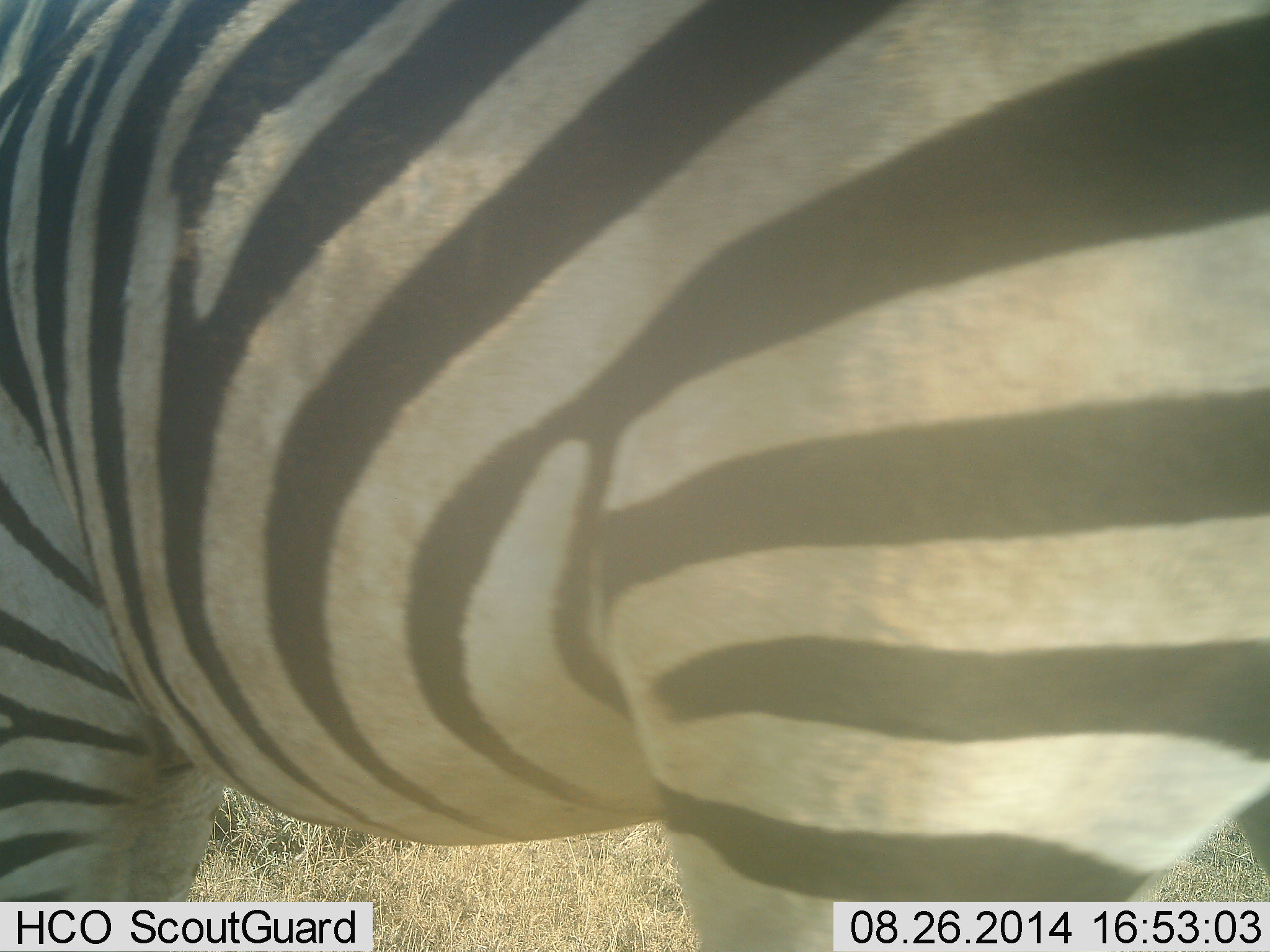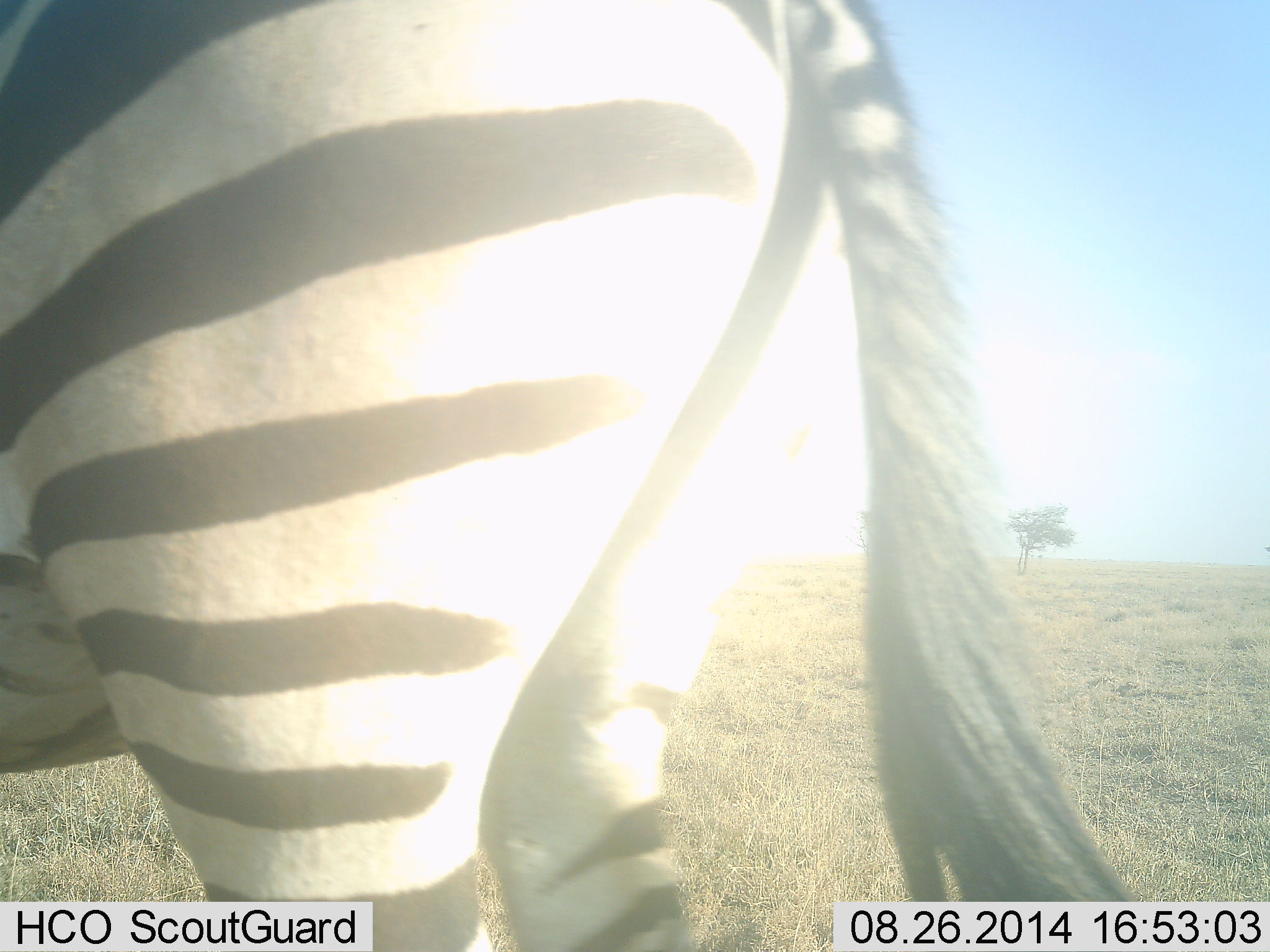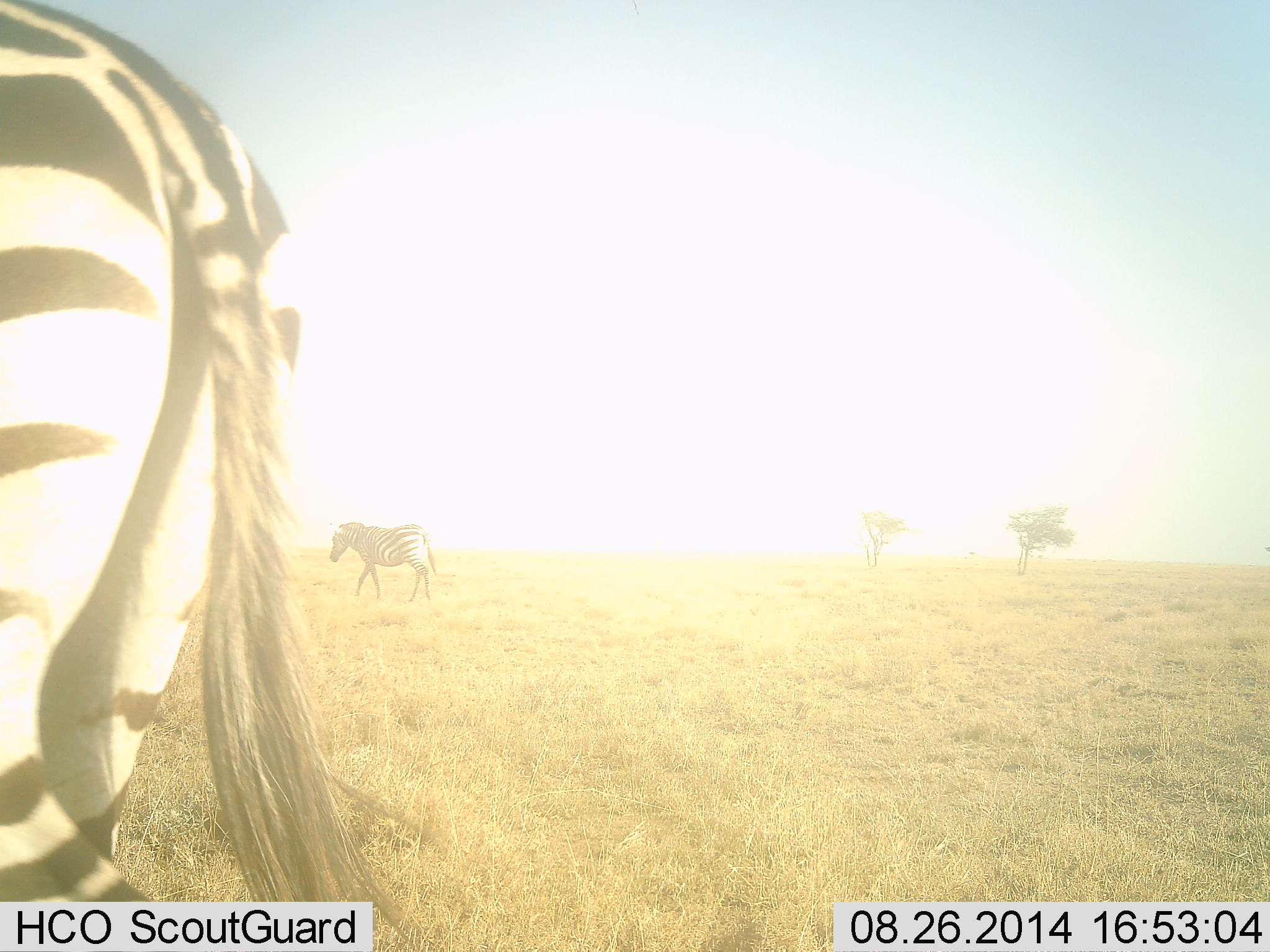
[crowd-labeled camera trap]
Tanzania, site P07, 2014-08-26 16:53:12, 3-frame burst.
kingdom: Animalia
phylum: Chordata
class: Mammalia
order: Perissodactyla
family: Equidae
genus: Equus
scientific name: Equus quagga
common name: plains zebra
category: zebra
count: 2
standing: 20%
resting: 0%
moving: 90%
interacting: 0%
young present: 0%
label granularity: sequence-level